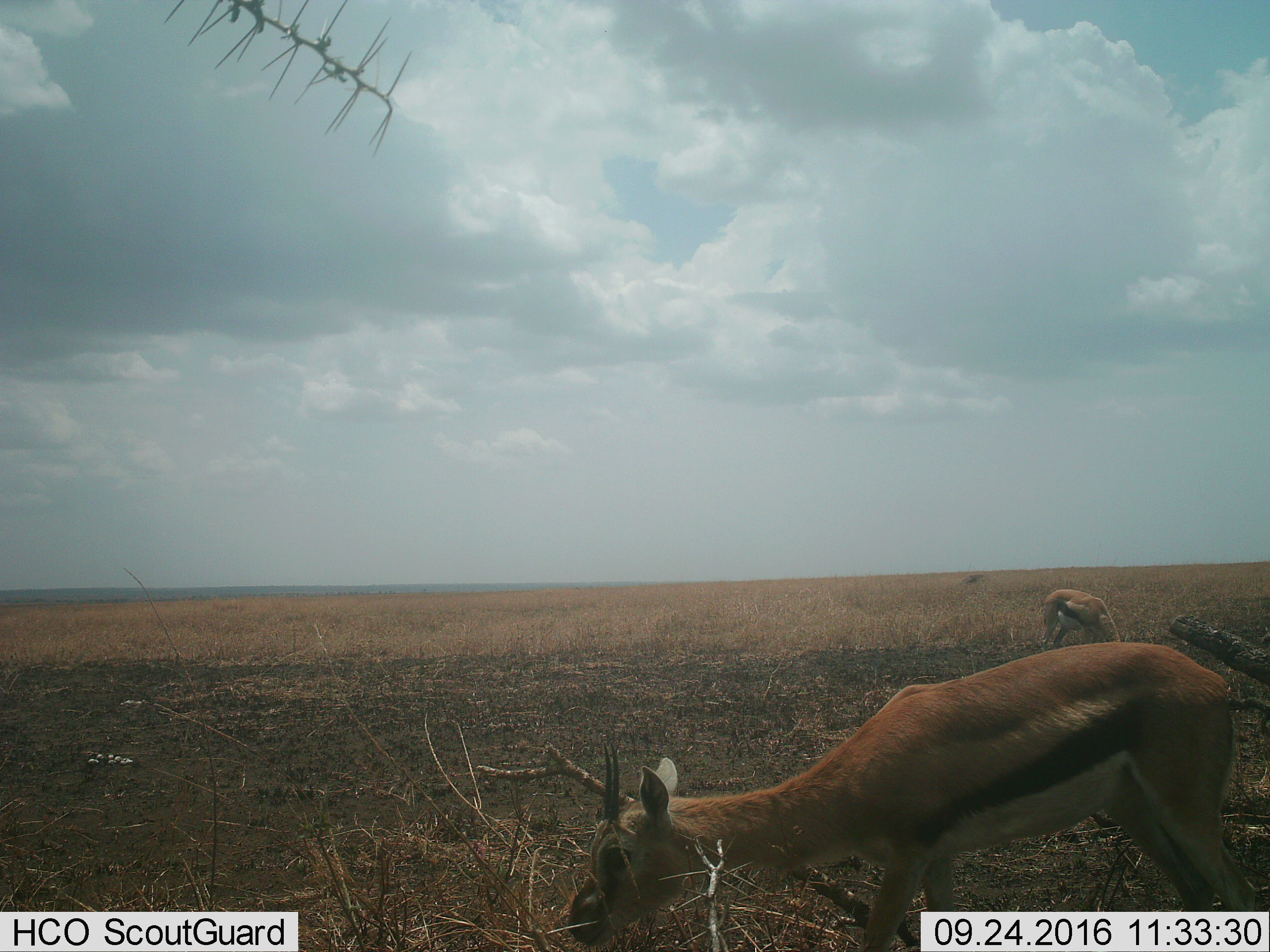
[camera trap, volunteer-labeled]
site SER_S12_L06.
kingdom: Animalia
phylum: Chordata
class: Mammalia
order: Artiodactyla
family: Bovidae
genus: Eudorcas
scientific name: Eudorcas thomsonii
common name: thomson's gazelle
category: gazellethomsons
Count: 2.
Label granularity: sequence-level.